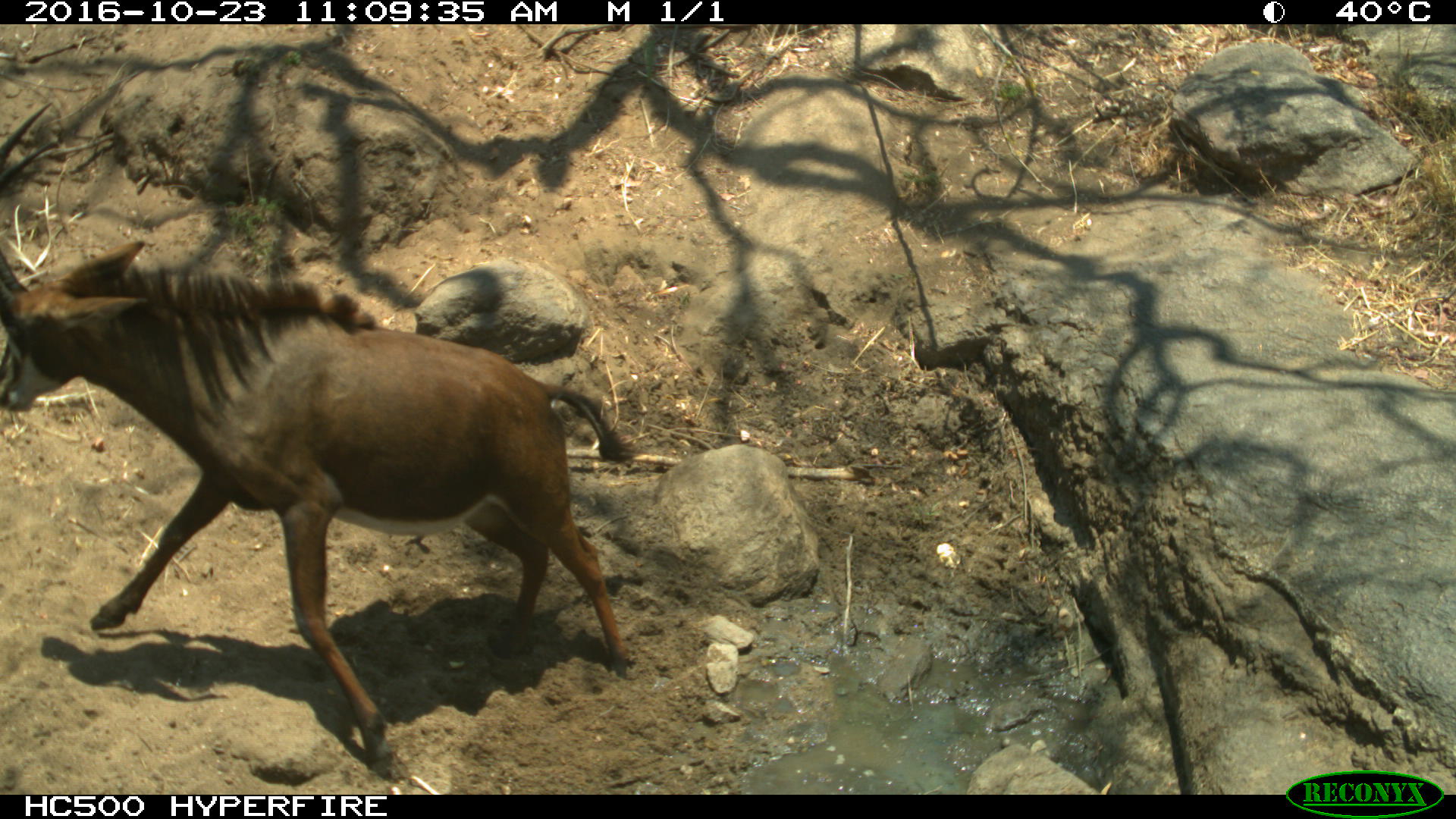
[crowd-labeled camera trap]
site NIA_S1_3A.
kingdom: Animalia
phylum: Chordata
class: Mammalia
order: Artiodactyla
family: Bovidae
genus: Hippotragus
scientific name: Hippotragus niger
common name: sable antelope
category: sable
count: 1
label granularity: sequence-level